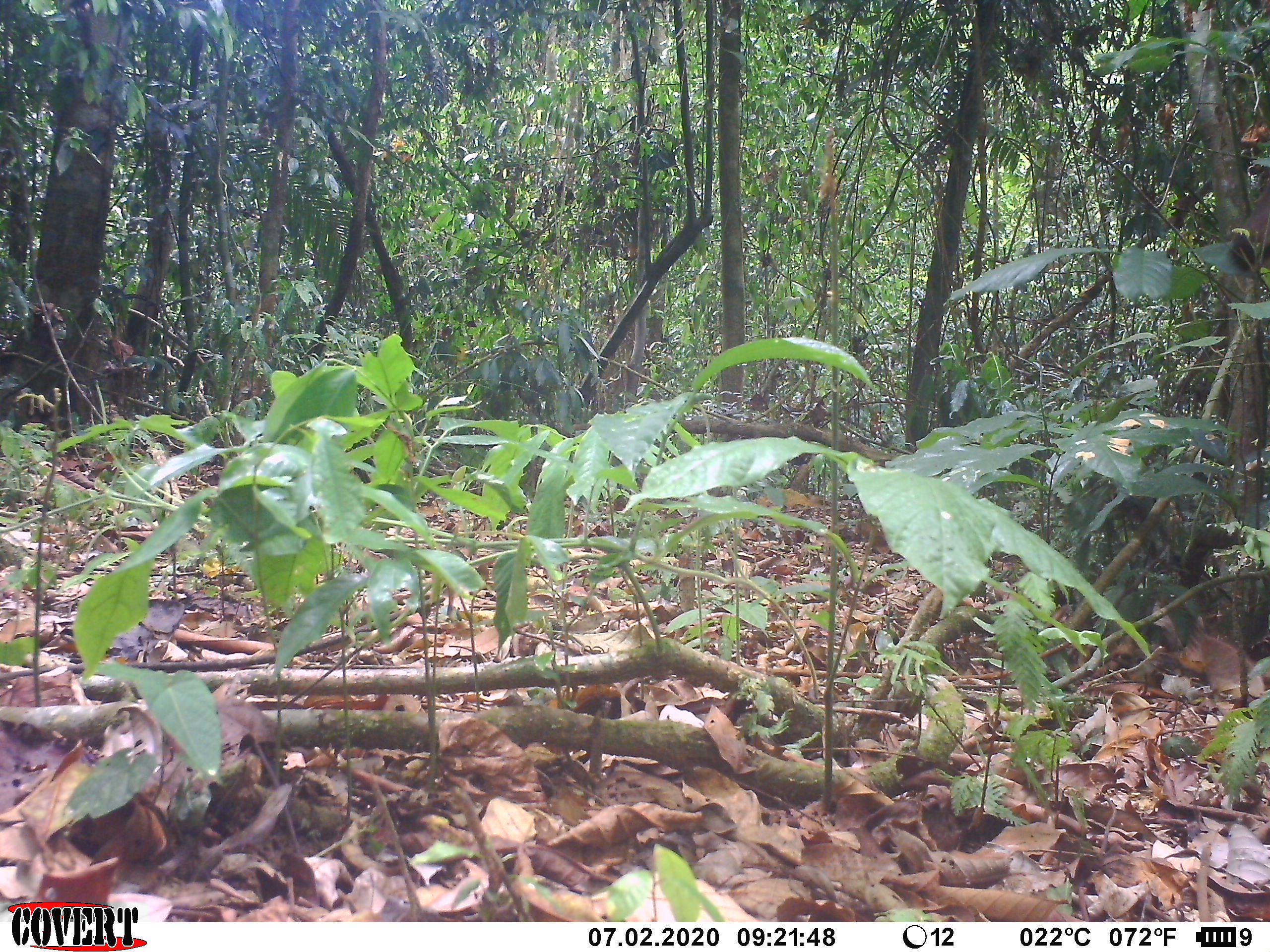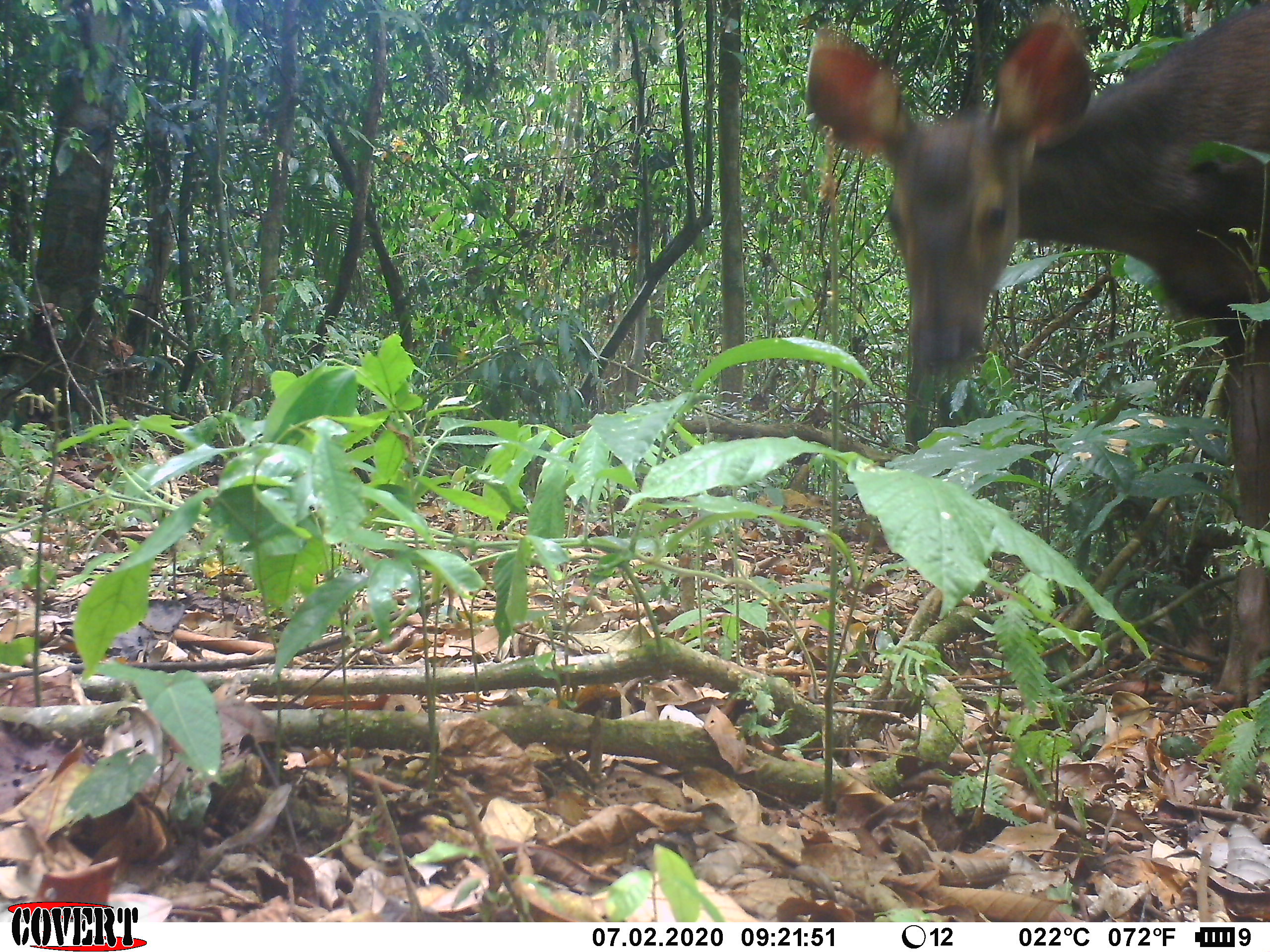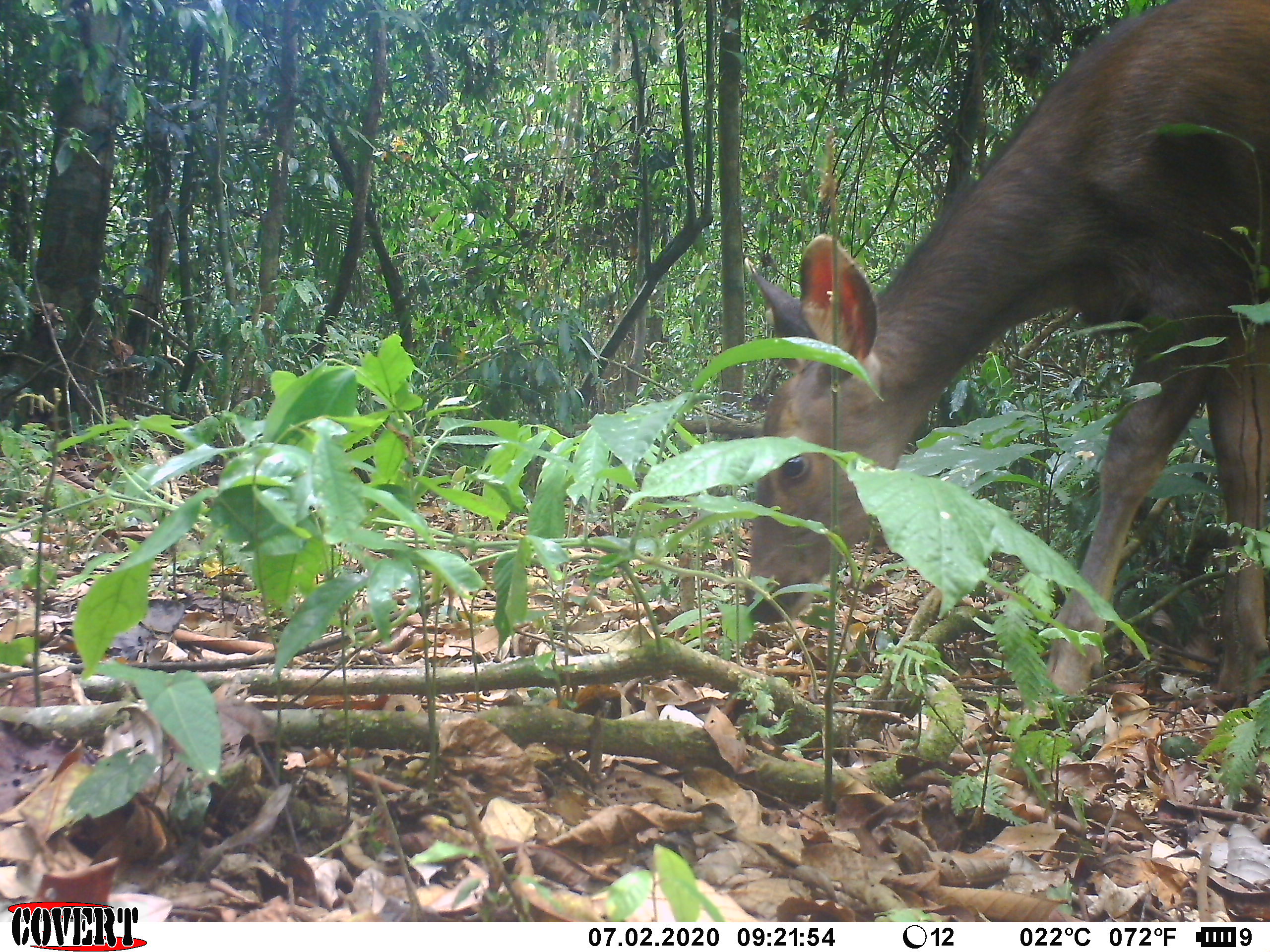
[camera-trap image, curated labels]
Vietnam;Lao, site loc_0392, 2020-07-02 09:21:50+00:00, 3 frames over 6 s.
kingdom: Animalia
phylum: Chordata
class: Mammalia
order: Artiodactyla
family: Cervidae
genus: Rusa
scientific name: Rusa unicolor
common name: sambar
Sambar (Rusa unicolor). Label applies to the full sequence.